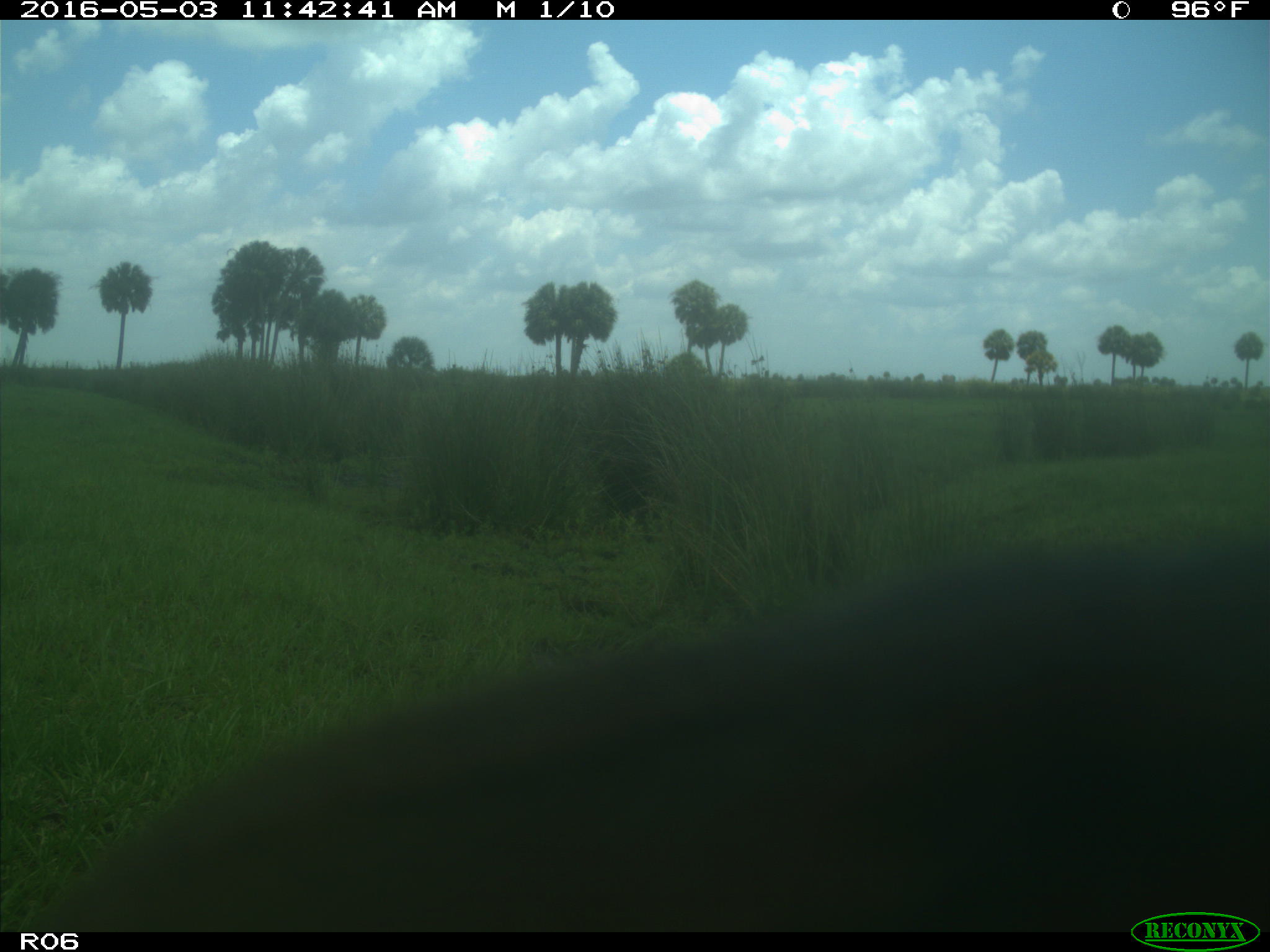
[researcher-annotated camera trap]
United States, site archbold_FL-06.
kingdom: Animalia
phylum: Chordata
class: Mammalia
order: Artiodactyla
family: Bovidae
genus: Bos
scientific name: Bos taurus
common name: domestic cow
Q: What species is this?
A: Bos taurus (domestic cow).